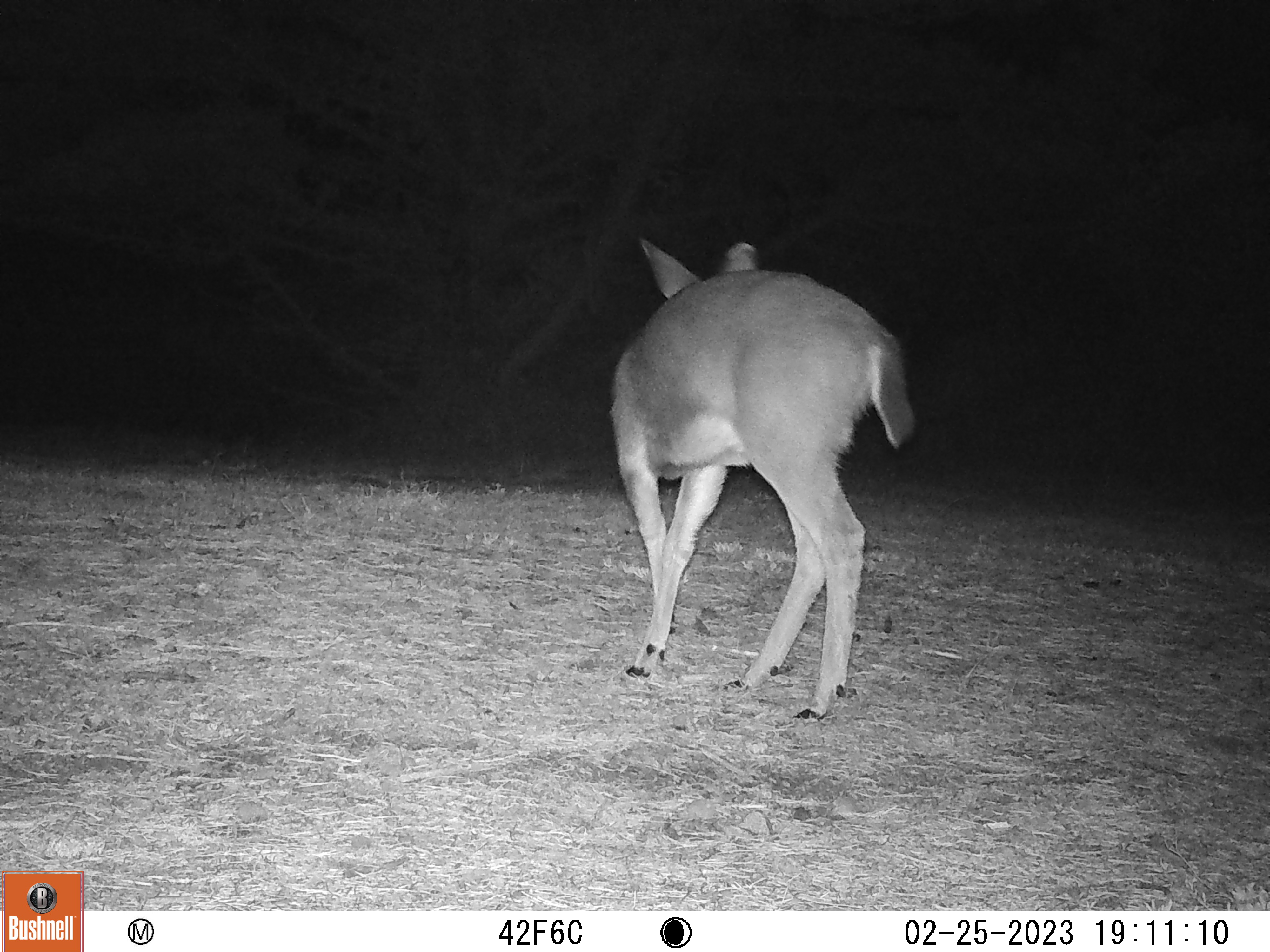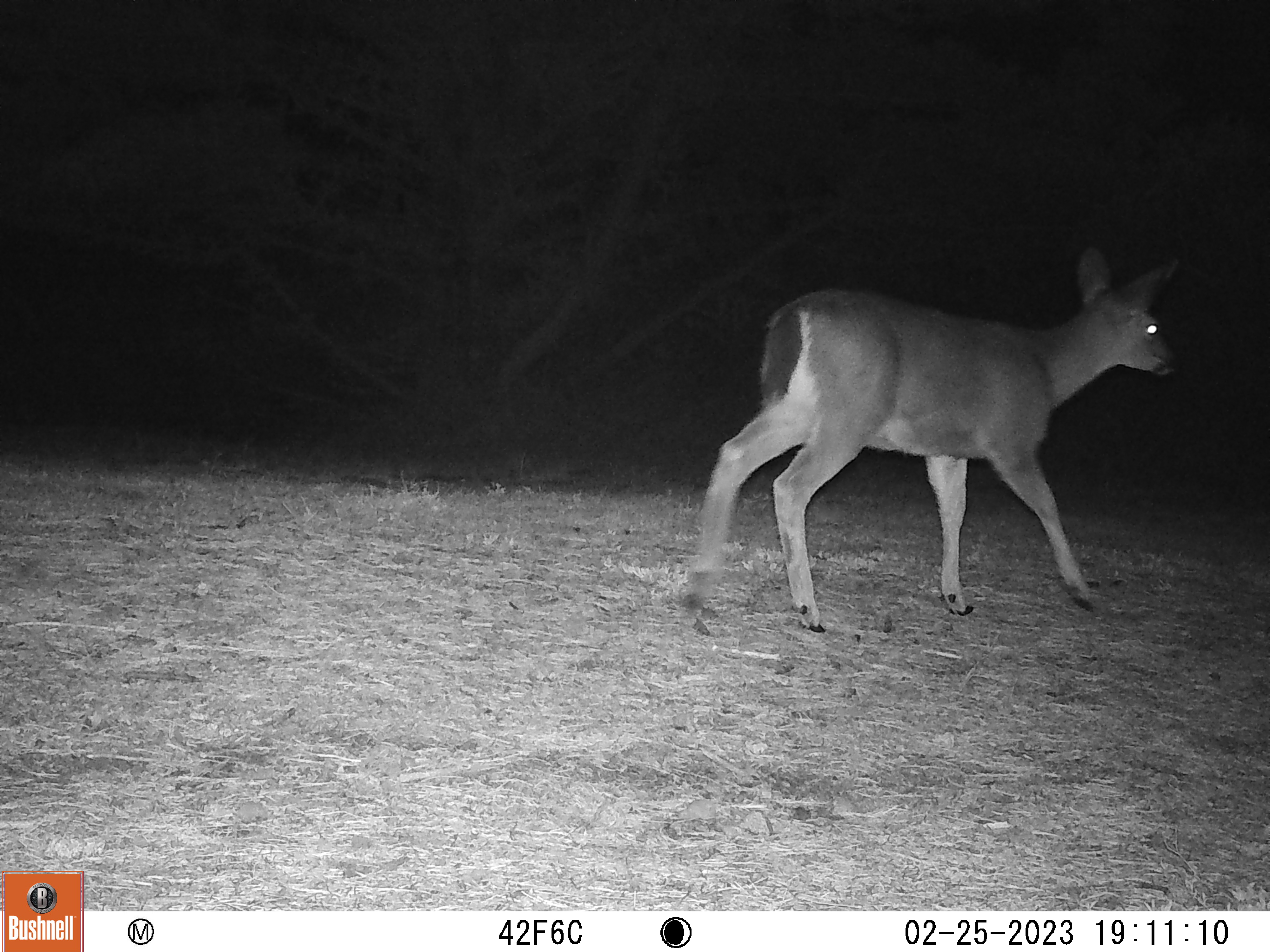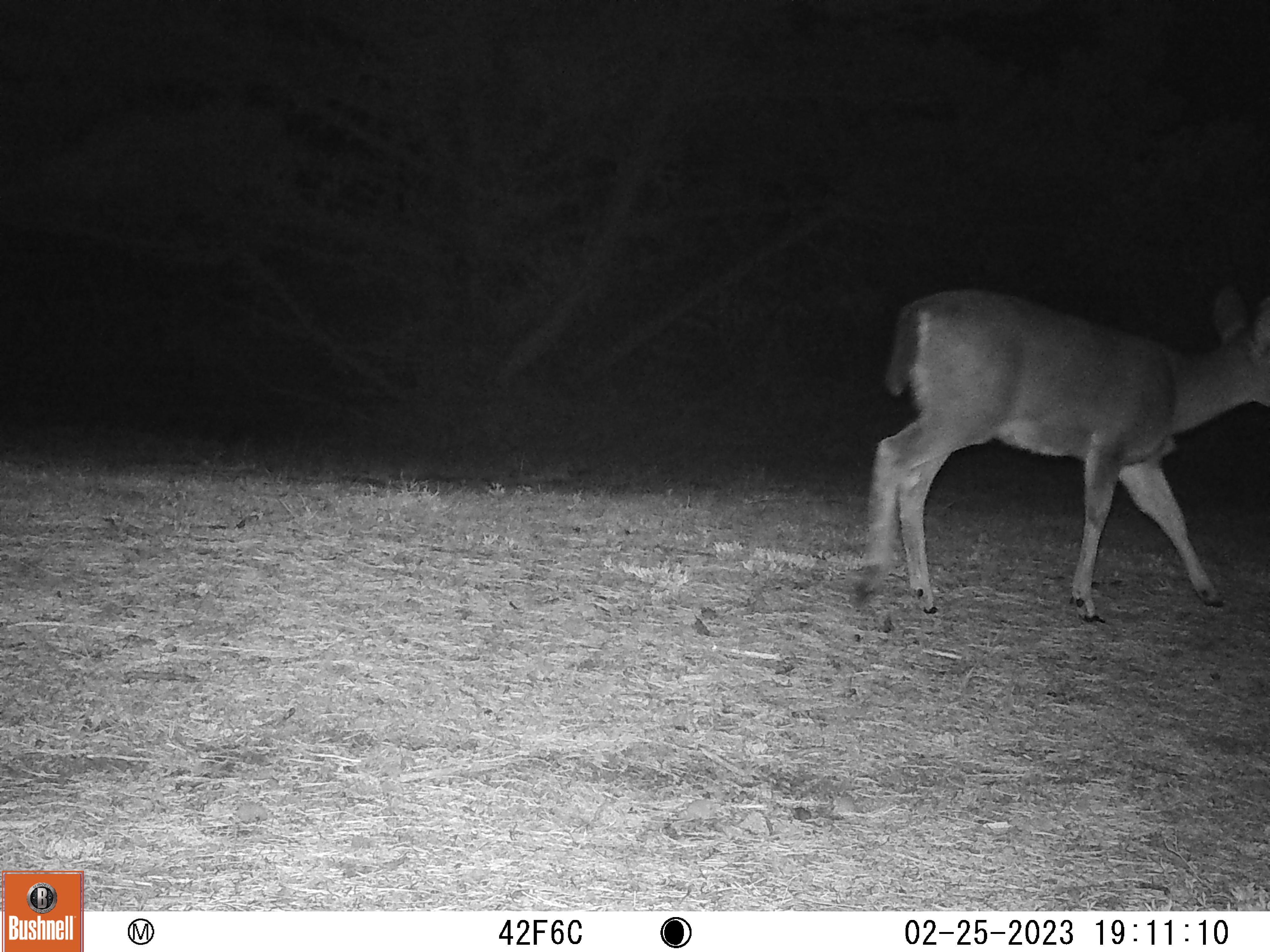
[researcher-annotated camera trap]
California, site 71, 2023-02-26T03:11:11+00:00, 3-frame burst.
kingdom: Animalia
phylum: Chordata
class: Mammalia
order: Artiodactyla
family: Cervidae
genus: Odocoileus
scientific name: Odocoileus hemionus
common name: mule deer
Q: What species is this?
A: Mule deer (Odocoileus hemionus).